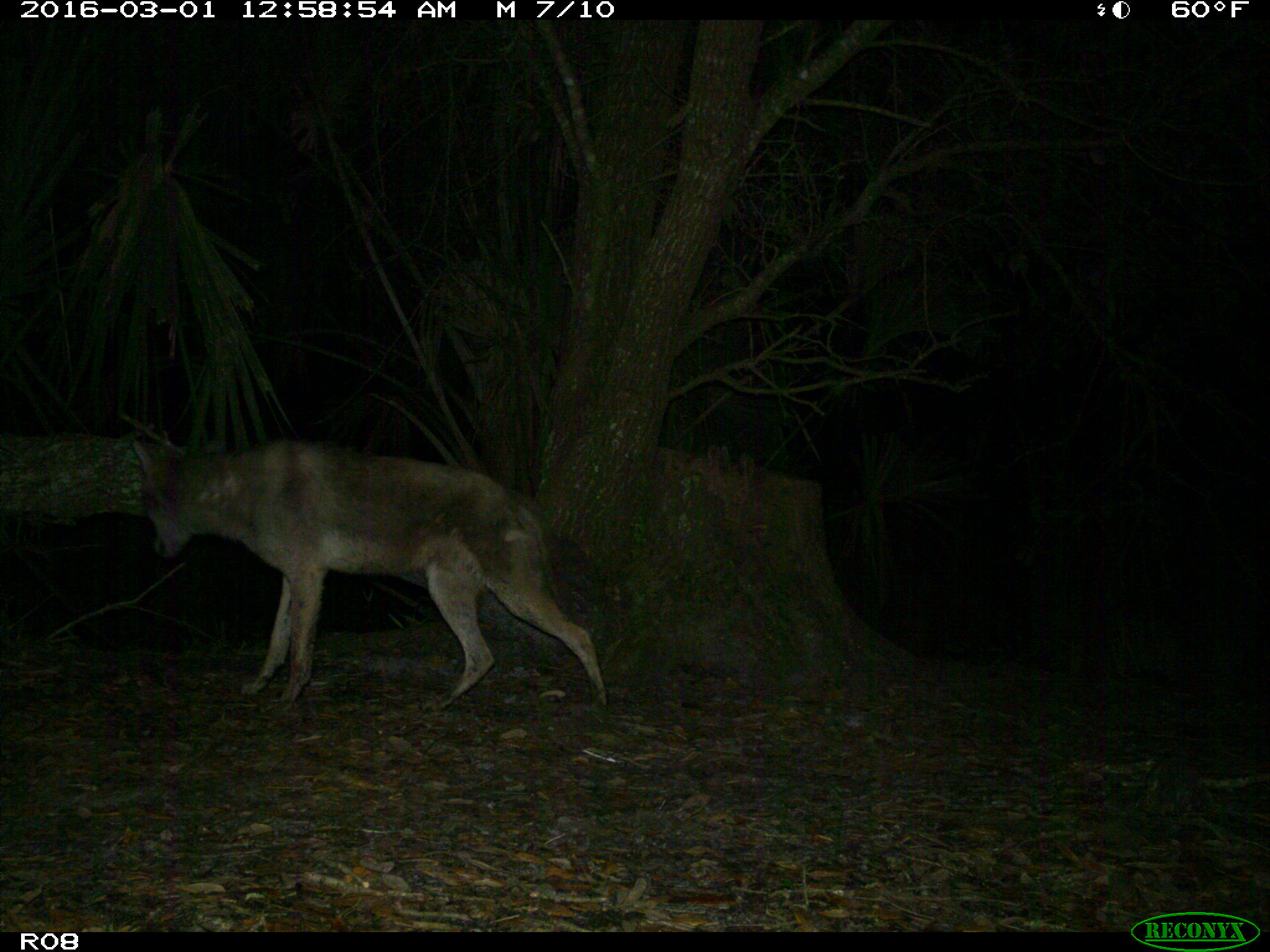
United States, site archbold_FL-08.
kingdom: Animalia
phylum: Chordata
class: Mammalia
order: Carnivora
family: Canidae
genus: Canis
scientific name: Canis latrans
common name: coyote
Canis latrans (coyote).